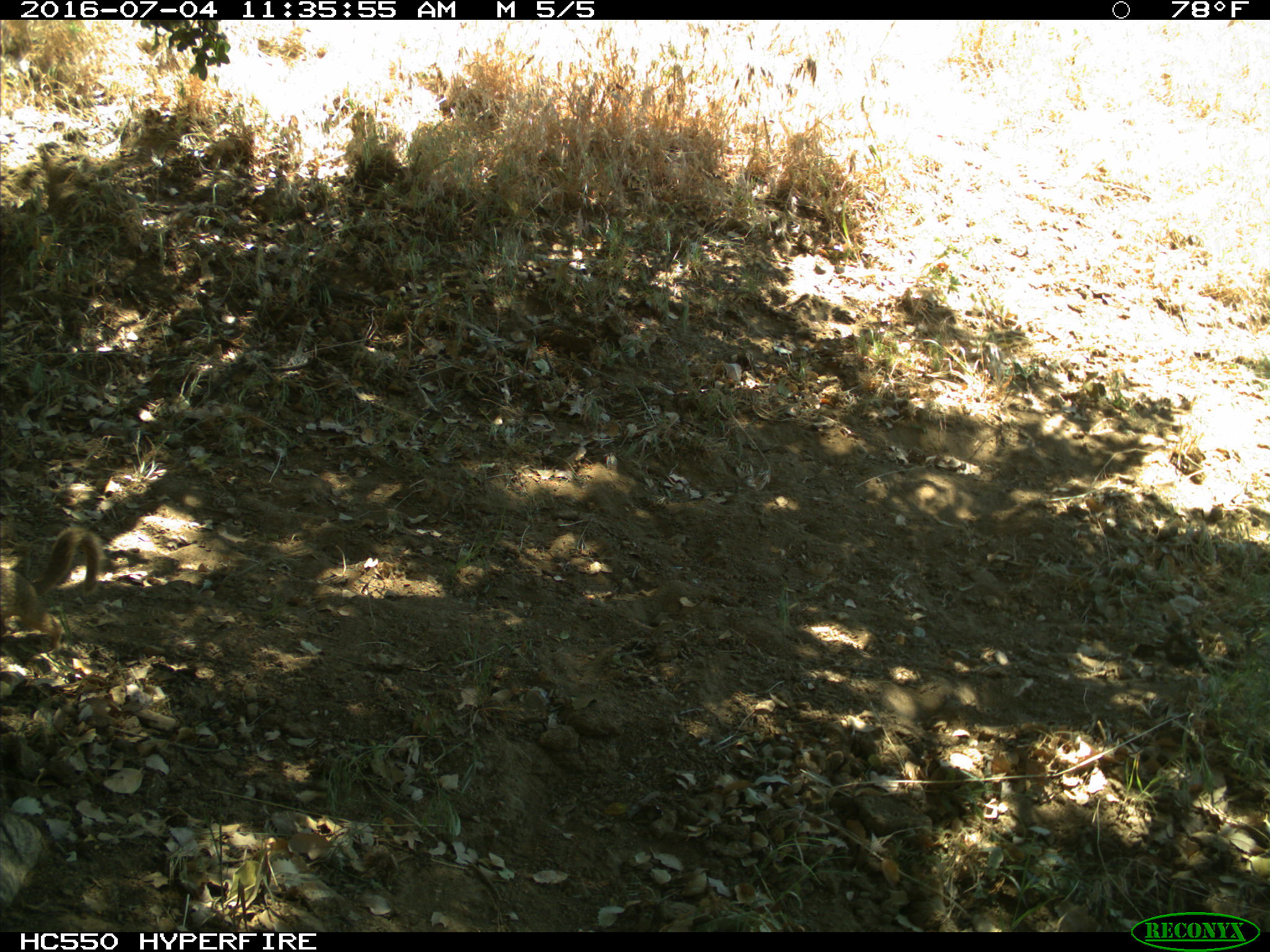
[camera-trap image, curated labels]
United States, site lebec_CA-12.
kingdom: Animalia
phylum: Chordata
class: Mammalia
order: Rodentia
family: Sciuridae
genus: Otospermophilus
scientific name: Otospermophilus beecheyi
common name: california ground squirrel